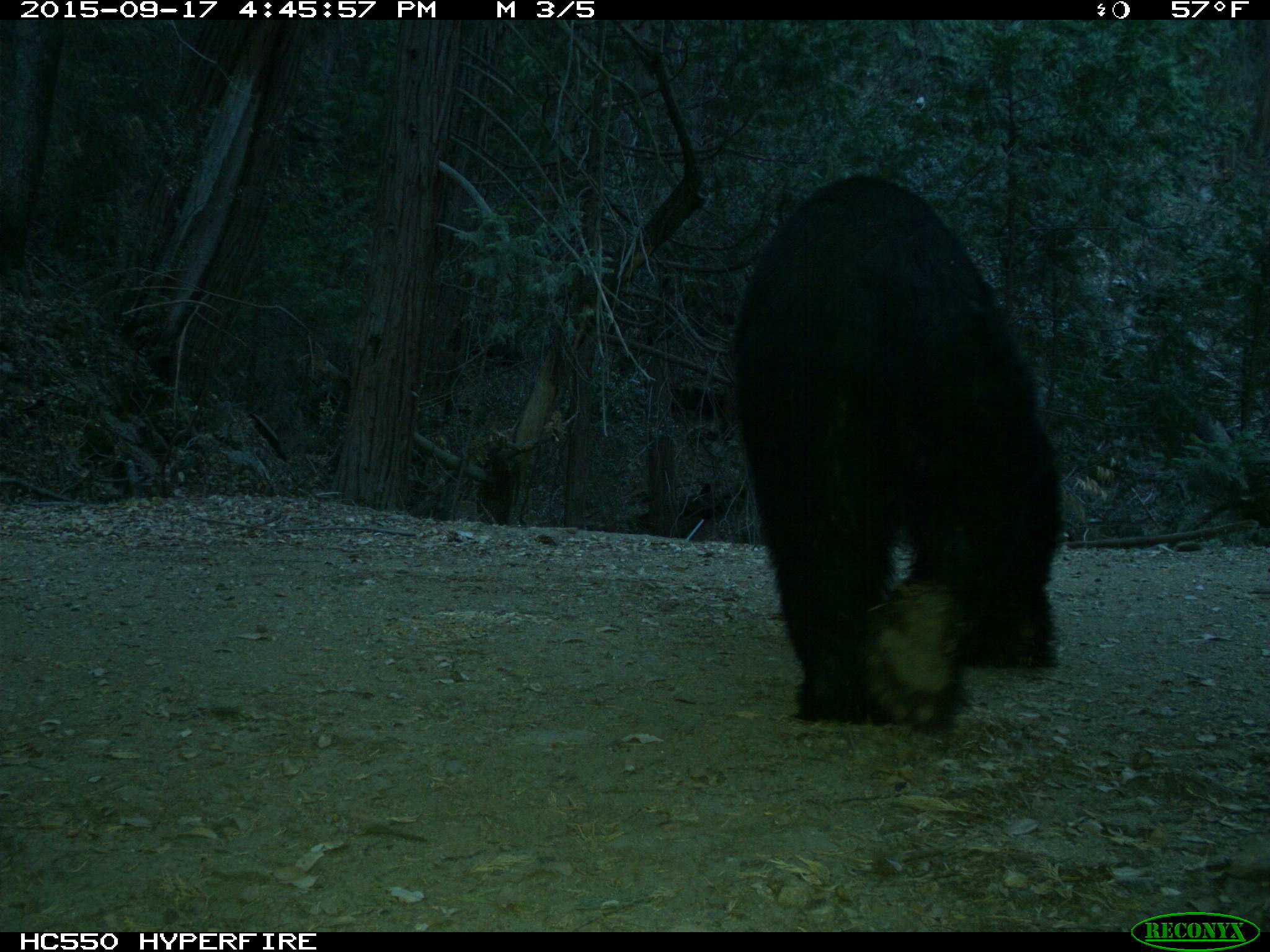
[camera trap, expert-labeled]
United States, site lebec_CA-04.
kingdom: Animalia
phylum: Chordata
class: Mammalia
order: Carnivora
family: Ursidae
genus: Ursus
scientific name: Ursus americanus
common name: american black bear